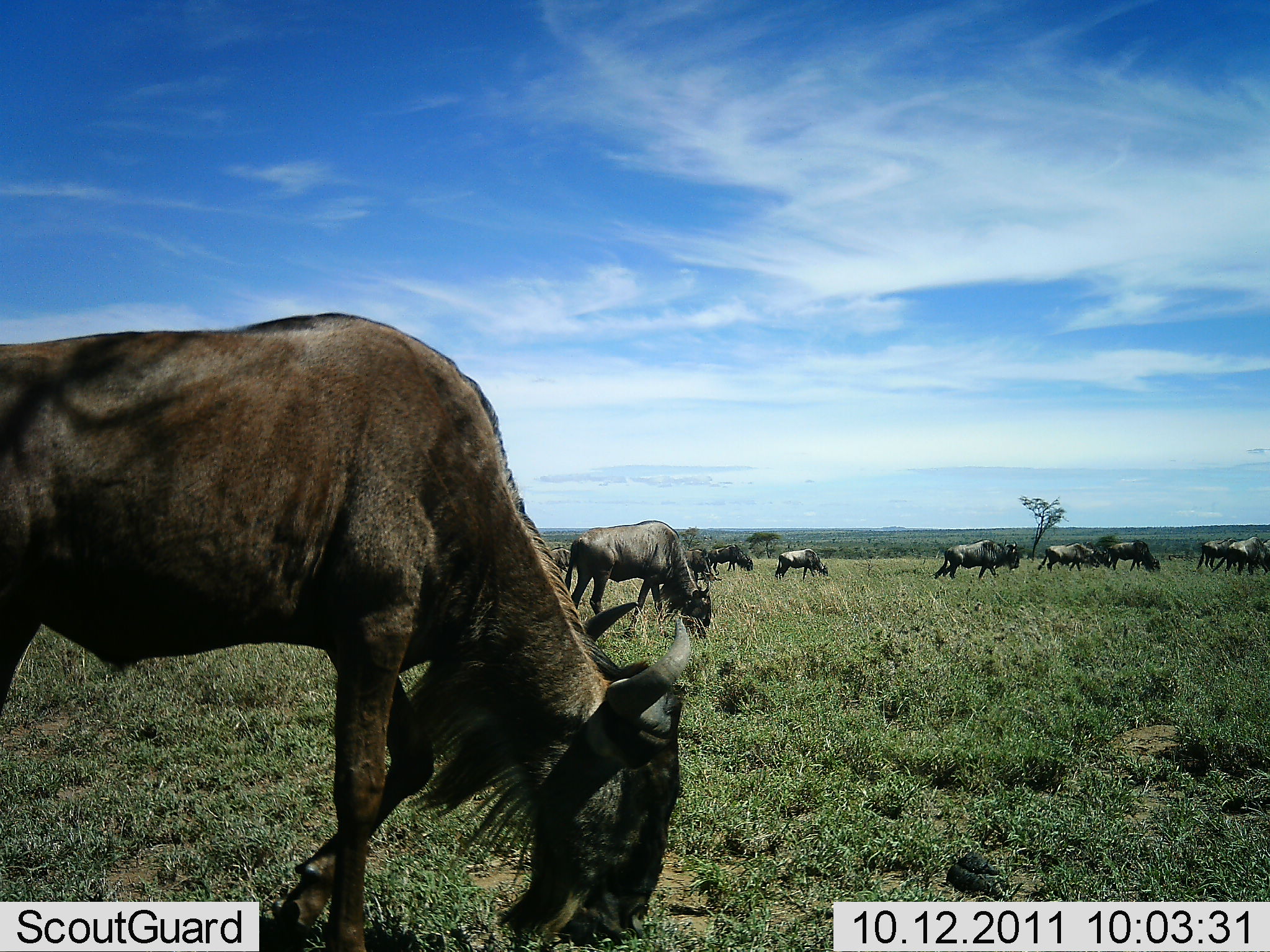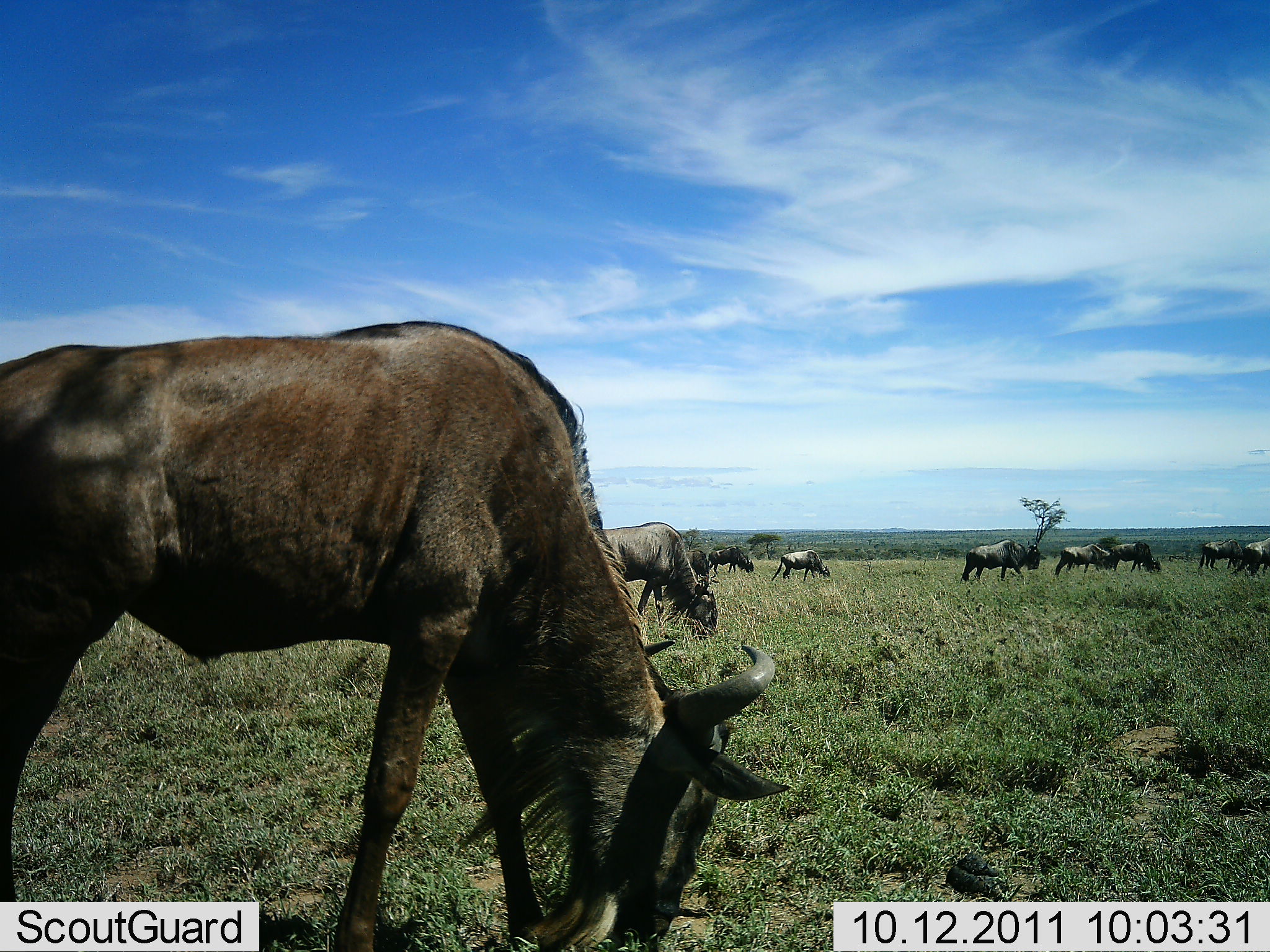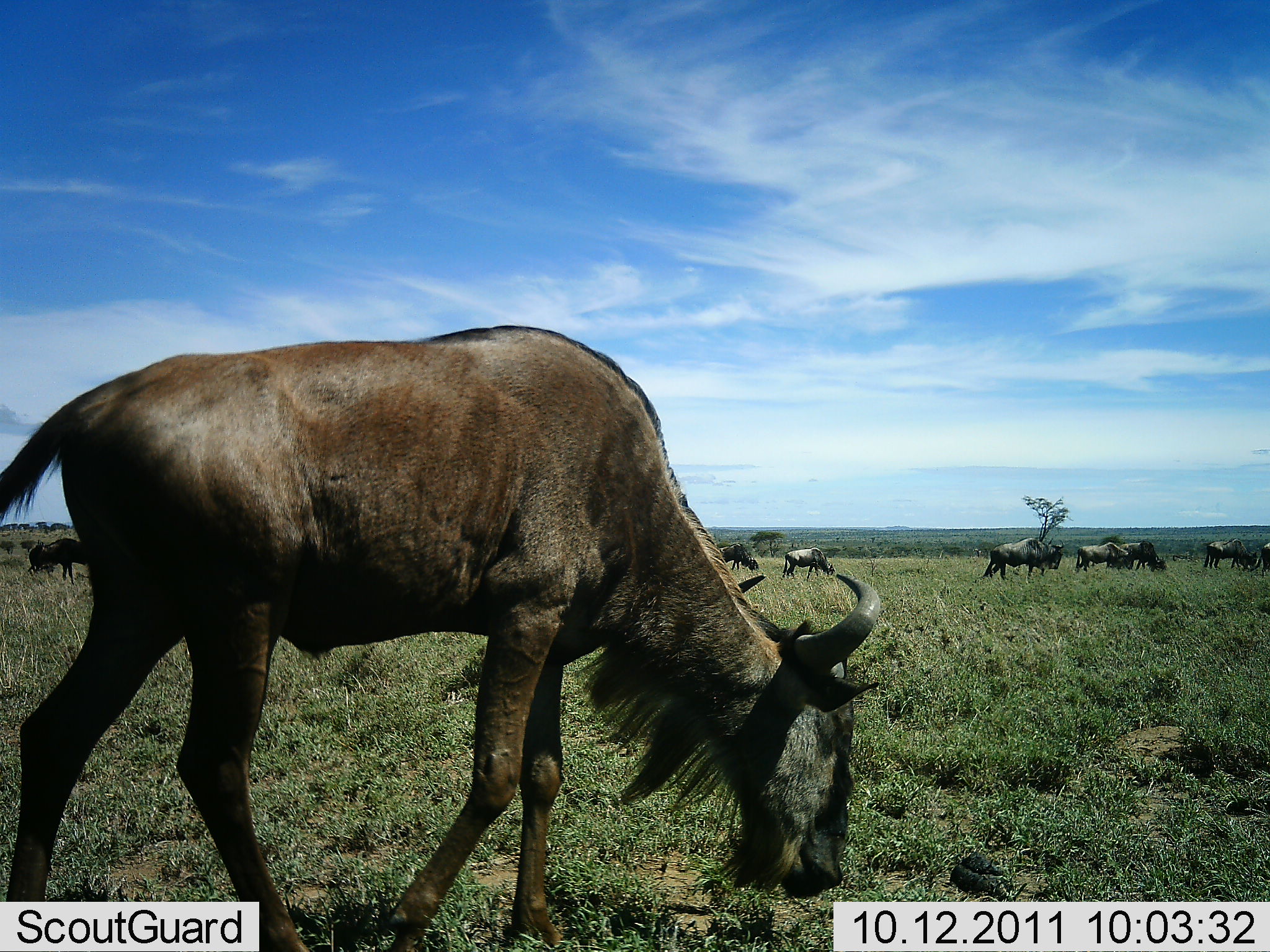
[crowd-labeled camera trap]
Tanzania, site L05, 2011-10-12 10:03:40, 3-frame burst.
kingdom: Animalia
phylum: Chordata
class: Mammalia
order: Artiodactyla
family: Bovidae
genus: Connochaetes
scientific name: Connochaetes taurinus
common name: blue wildebeest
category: wildebeest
Wildebeest (blue wildebeest) (Connochaetes taurinus), count 11-50. Behavior (volunteer vote fractions): standing 31%, resting 0%, moving 54%, interacting 0%. Young present (vote fraction): 0%. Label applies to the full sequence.